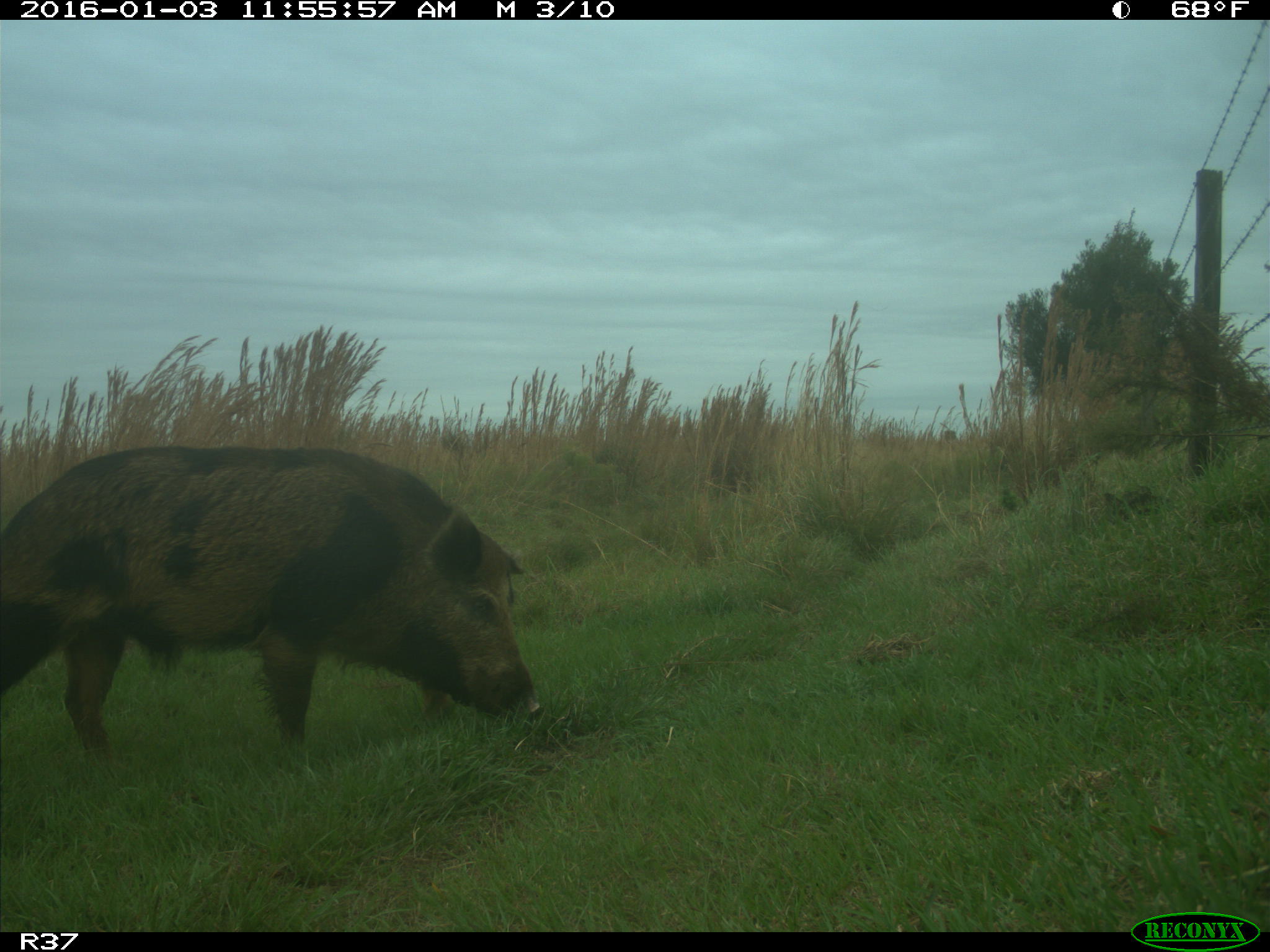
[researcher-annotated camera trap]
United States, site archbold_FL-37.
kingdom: Animalia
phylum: Chordata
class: Mammalia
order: Artiodactyla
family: Suidae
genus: Sus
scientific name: Sus scrofa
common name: wild boar